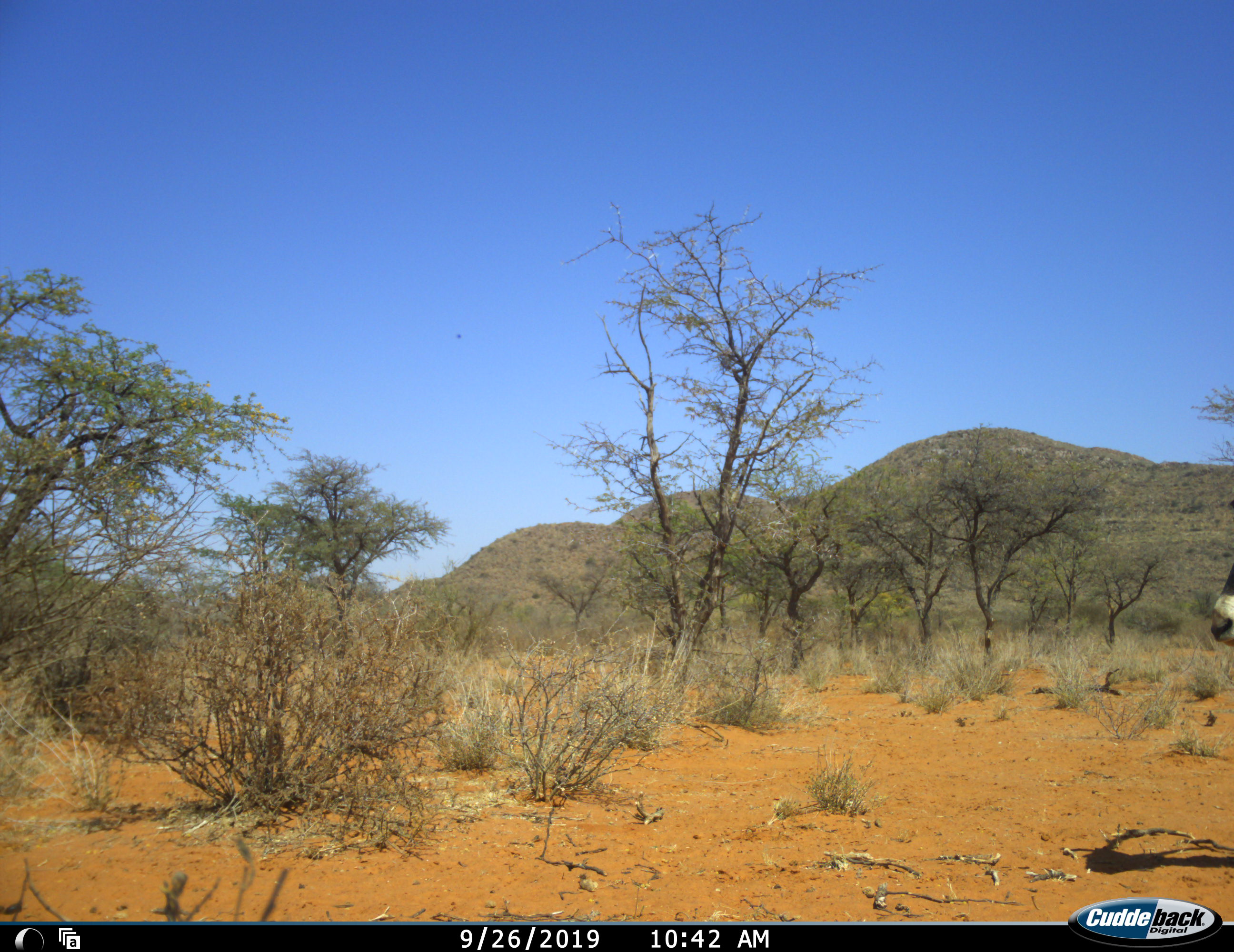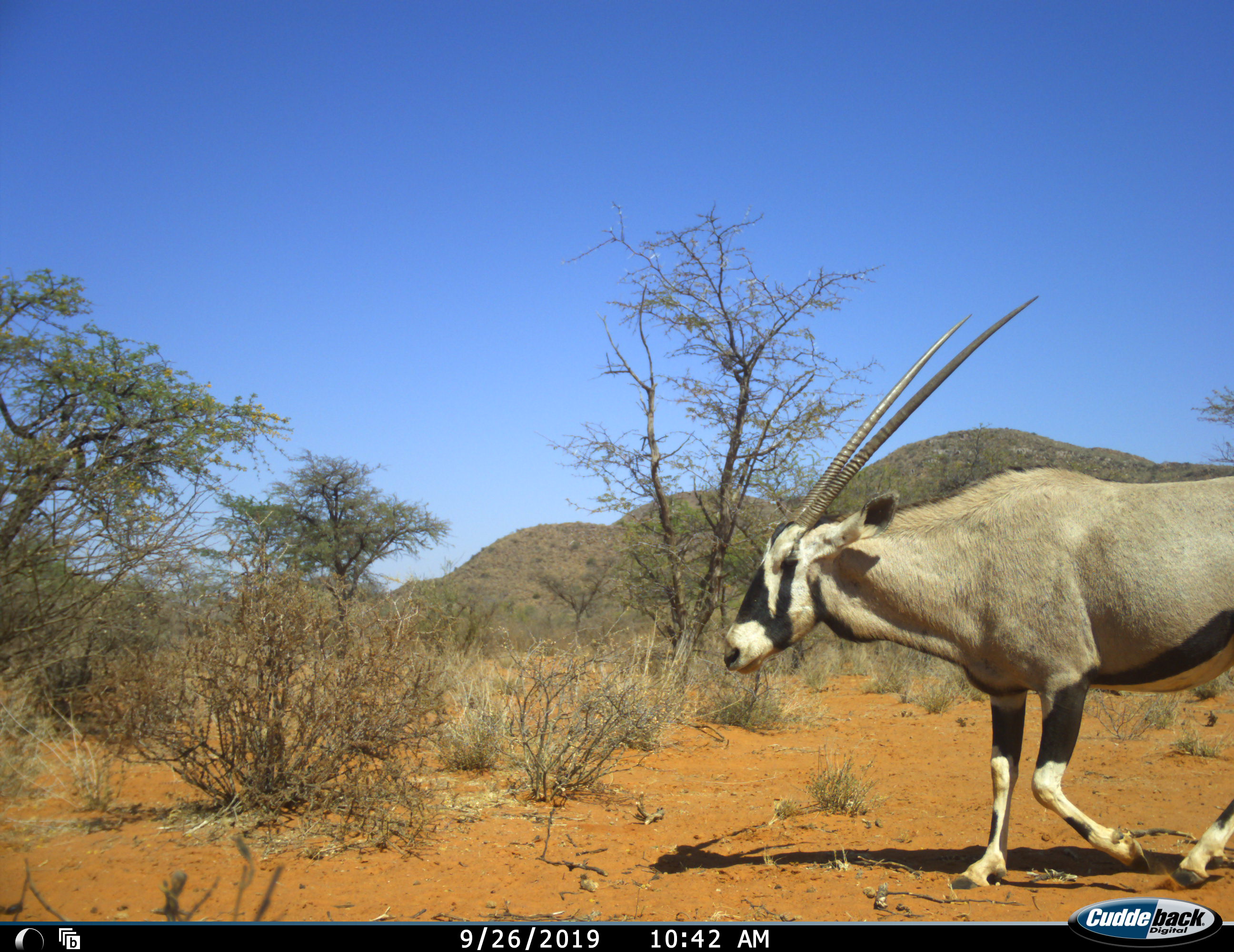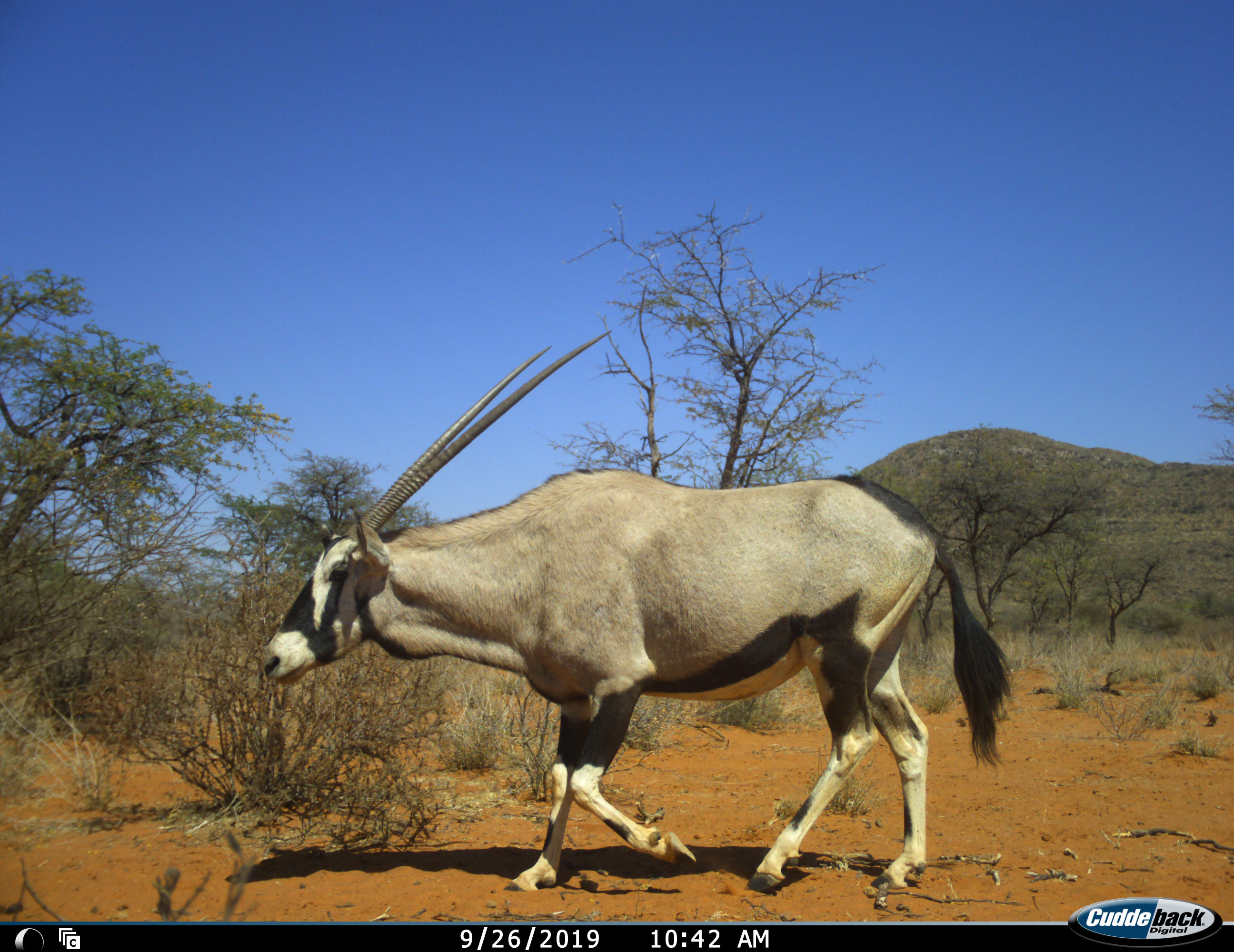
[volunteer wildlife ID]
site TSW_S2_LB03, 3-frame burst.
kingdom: Animalia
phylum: Chordata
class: Mammalia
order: Artiodactyla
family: Bovidae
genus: Oryx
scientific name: Oryx gazella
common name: gemsbok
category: oryx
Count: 1.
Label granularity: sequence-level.